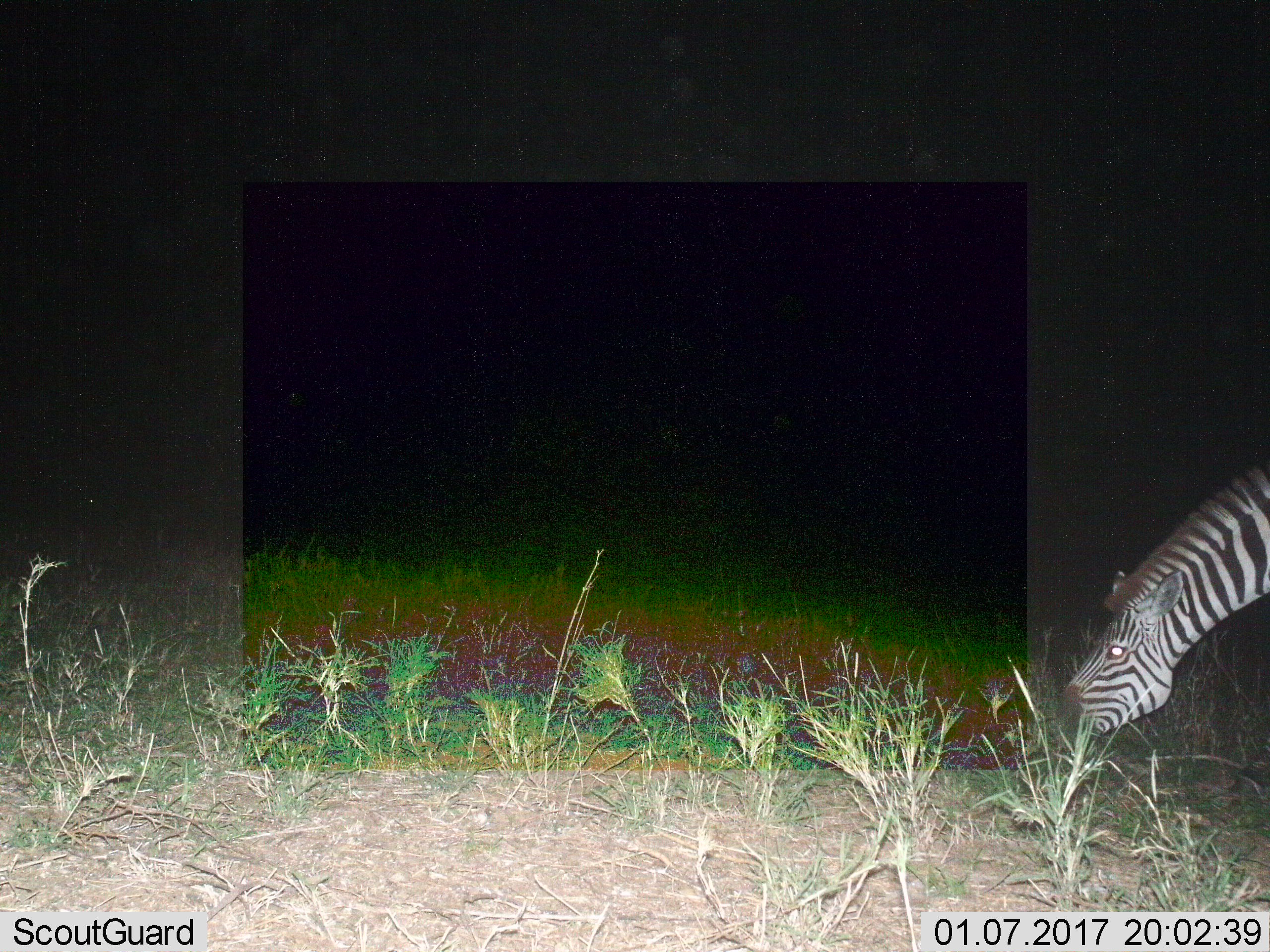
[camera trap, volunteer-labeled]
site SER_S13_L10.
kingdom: Animalia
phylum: Chordata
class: Mammalia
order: Perissodactyla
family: Equidae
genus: Equus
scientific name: Equus quagga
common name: plains zebra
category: zebraplains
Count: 1.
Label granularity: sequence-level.